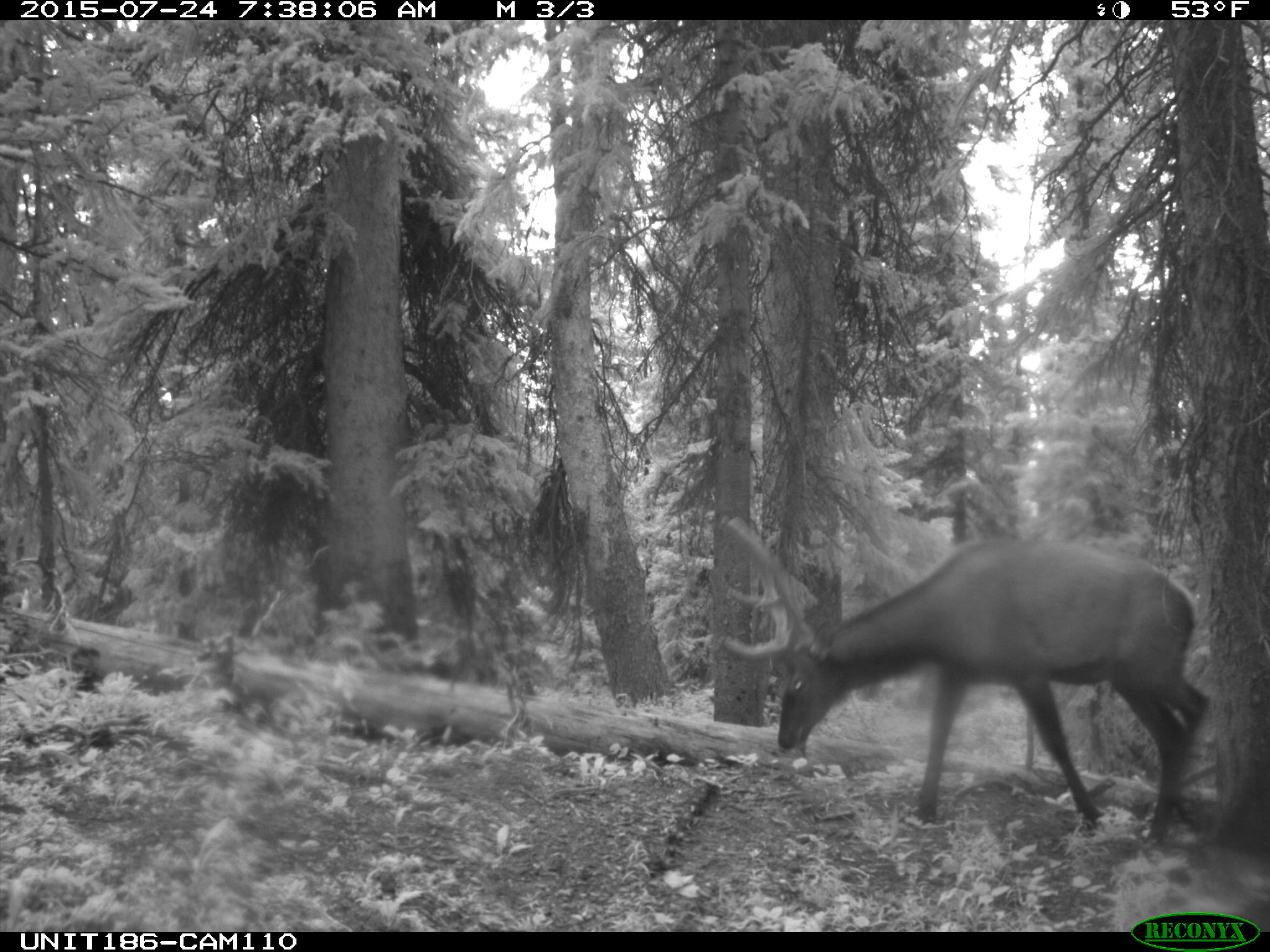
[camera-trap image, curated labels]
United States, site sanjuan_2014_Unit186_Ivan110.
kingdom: Animalia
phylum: Chordata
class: Mammalia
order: Artiodactyla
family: Cervidae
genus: Cervus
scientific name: Cervus elaphus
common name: red deer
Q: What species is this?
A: Cervus elaphus (red deer).